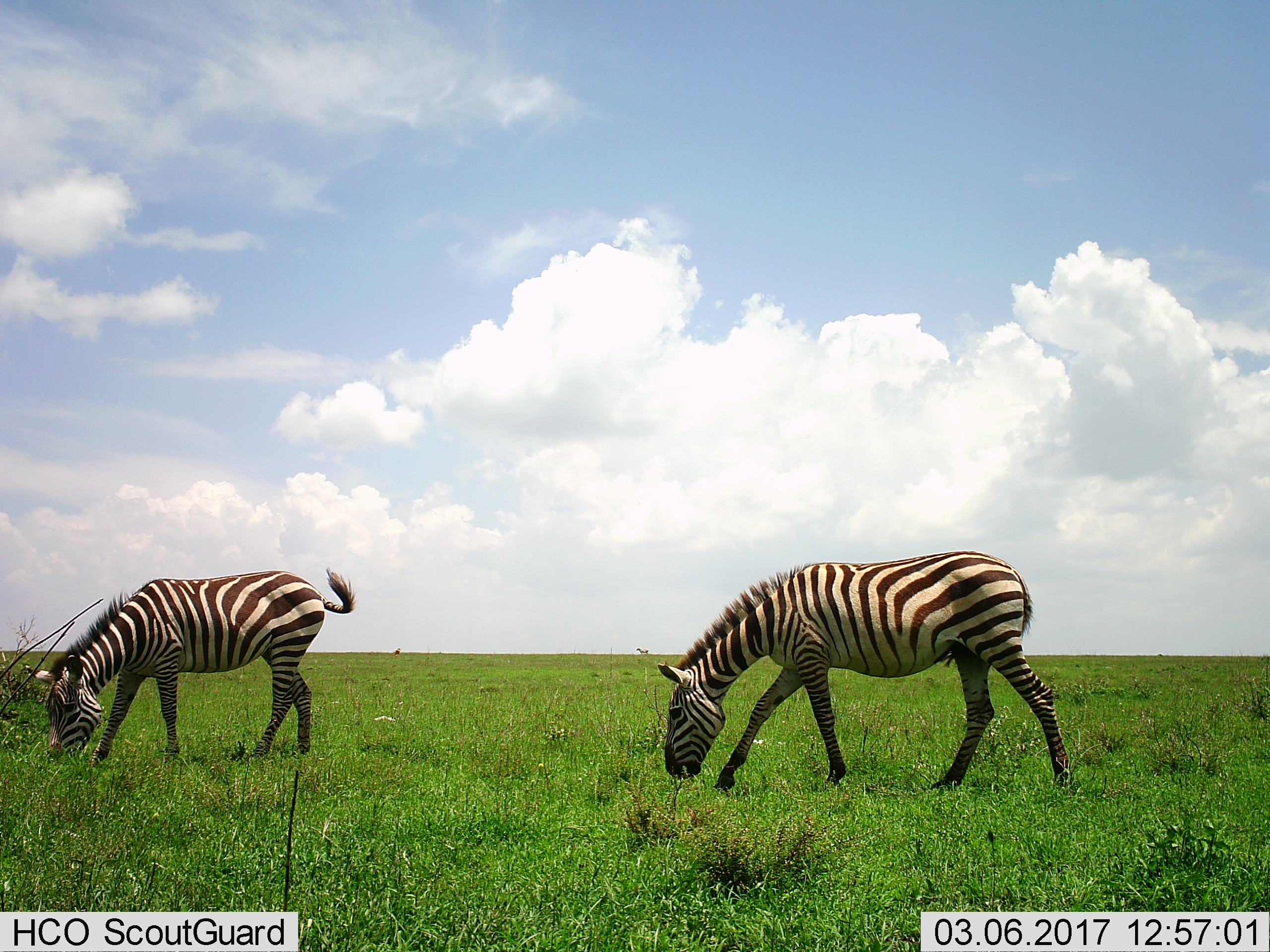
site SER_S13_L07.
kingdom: Animalia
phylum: Chordata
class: Mammalia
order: Perissodactyla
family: Equidae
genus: Equus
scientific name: Equus quagga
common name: plains zebra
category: zebraplains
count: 2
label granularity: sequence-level